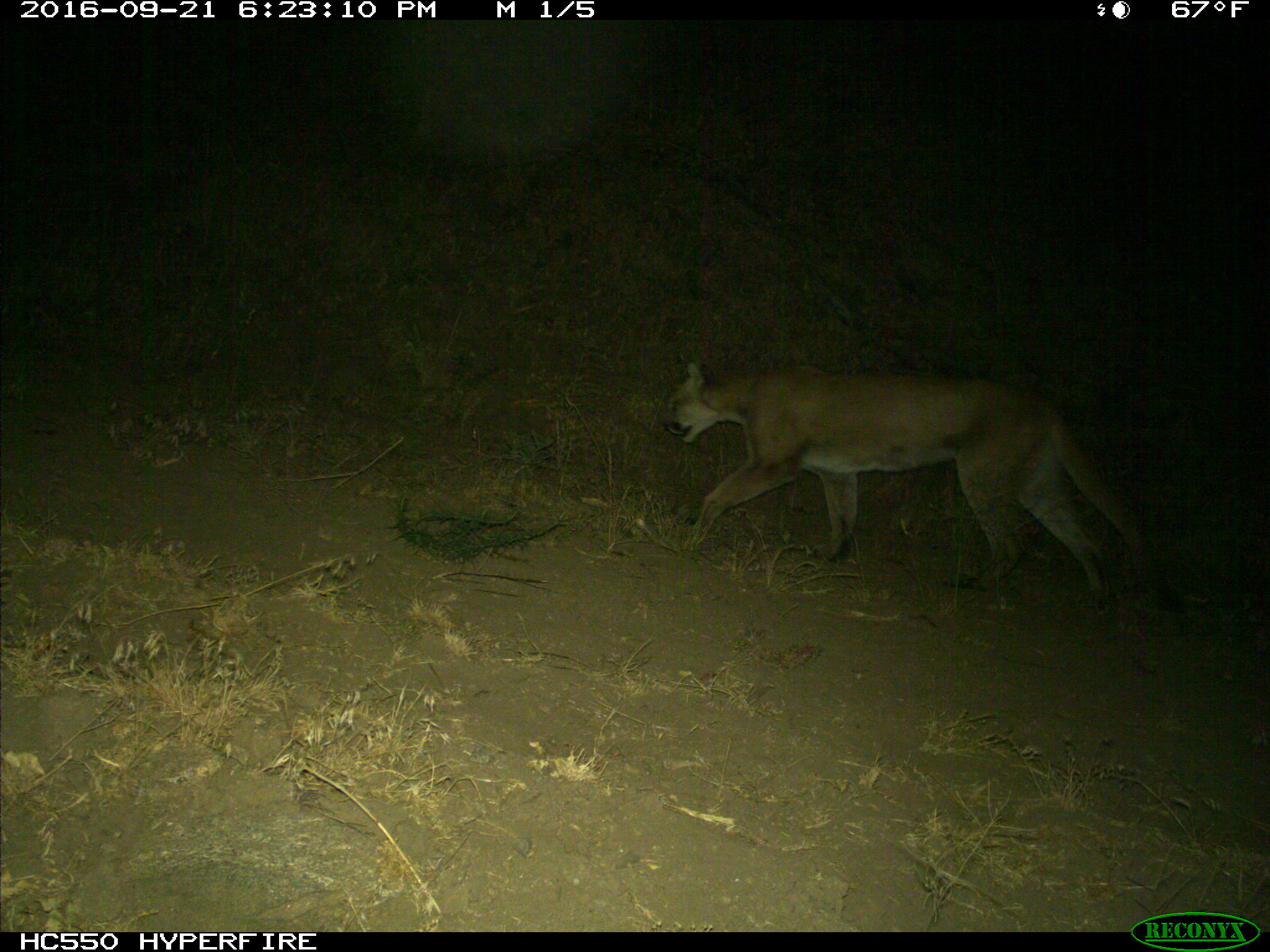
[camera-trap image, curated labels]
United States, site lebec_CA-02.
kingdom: Animalia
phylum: Chordata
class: Mammalia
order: Carnivora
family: Felidae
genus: Puma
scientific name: Puma concolor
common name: mountain lion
Puma concolor (mountain lion).